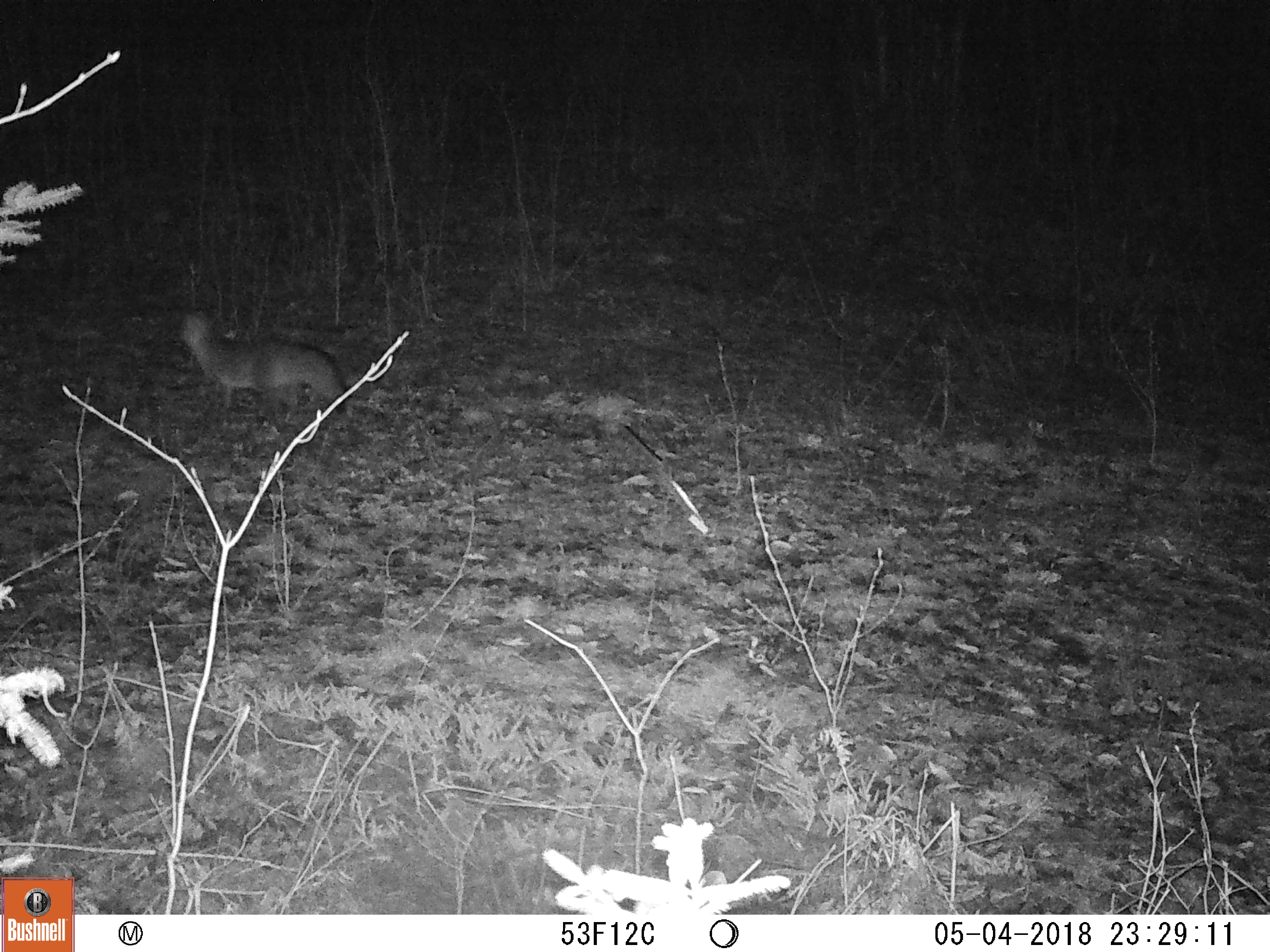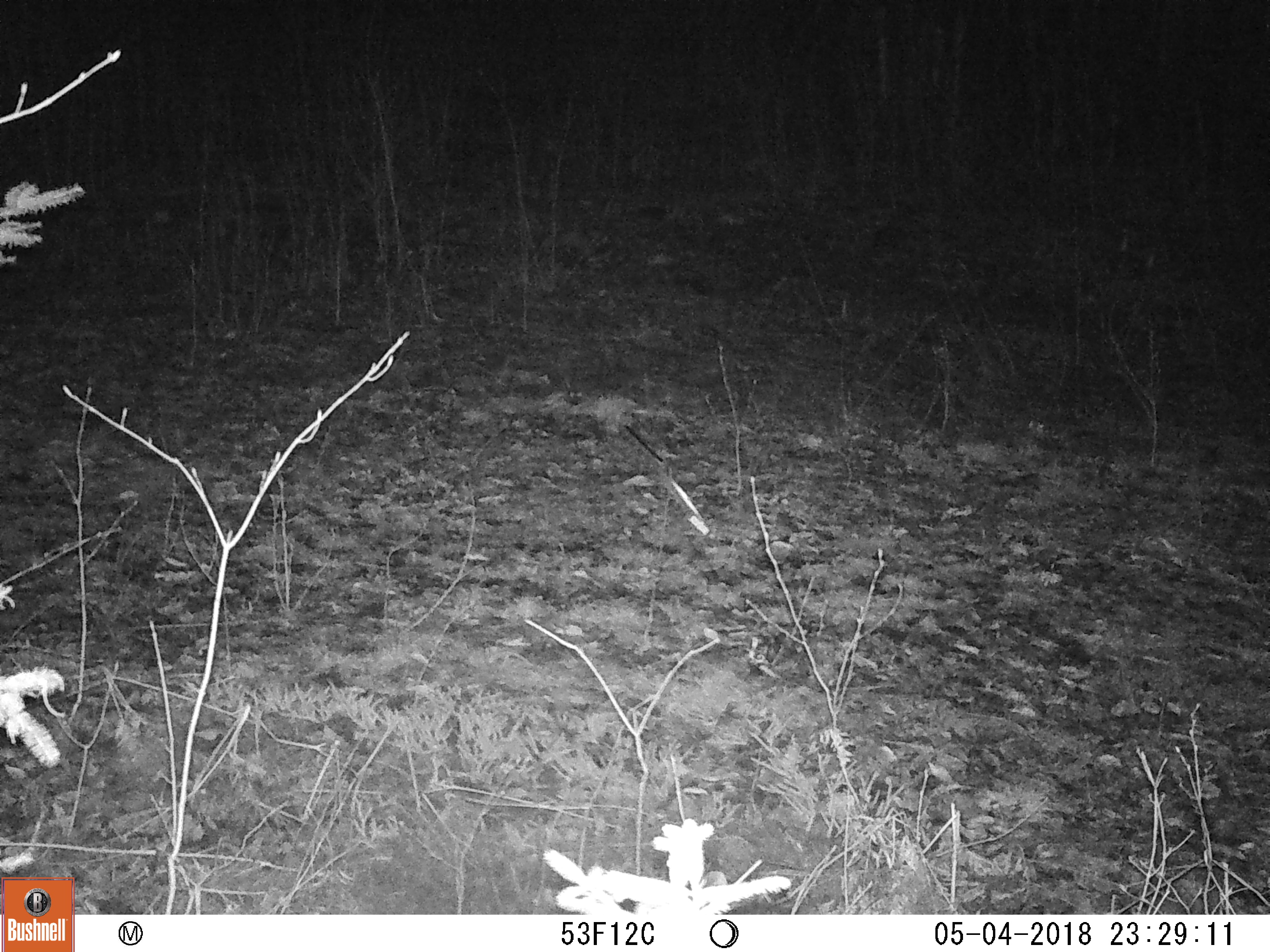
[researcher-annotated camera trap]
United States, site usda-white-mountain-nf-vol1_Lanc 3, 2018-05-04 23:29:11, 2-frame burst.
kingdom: Animalia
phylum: Chordata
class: Mammalia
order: Carnivora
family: Canidae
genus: Urocyon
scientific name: Urocyon cinereoargenteus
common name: gray fox